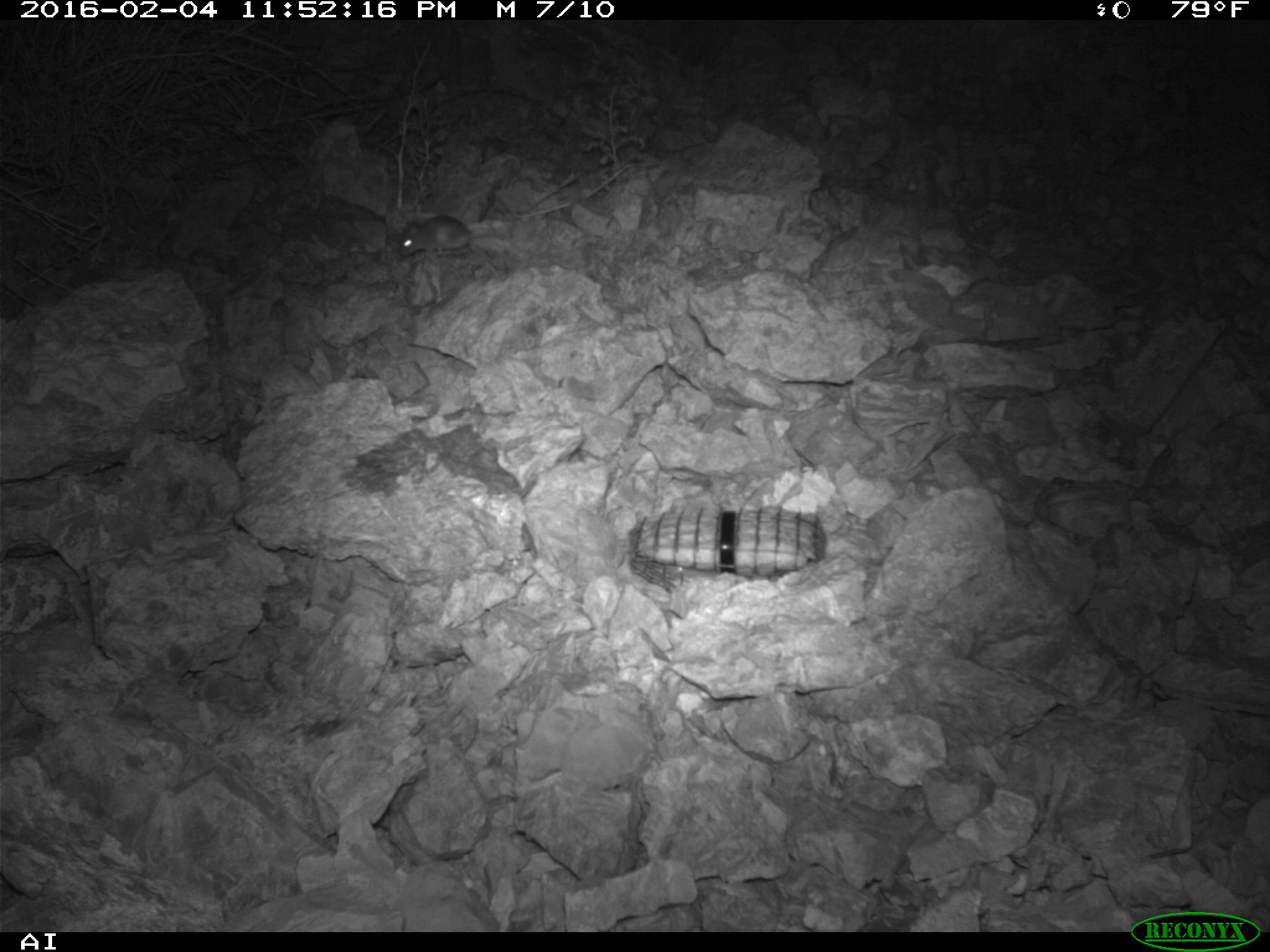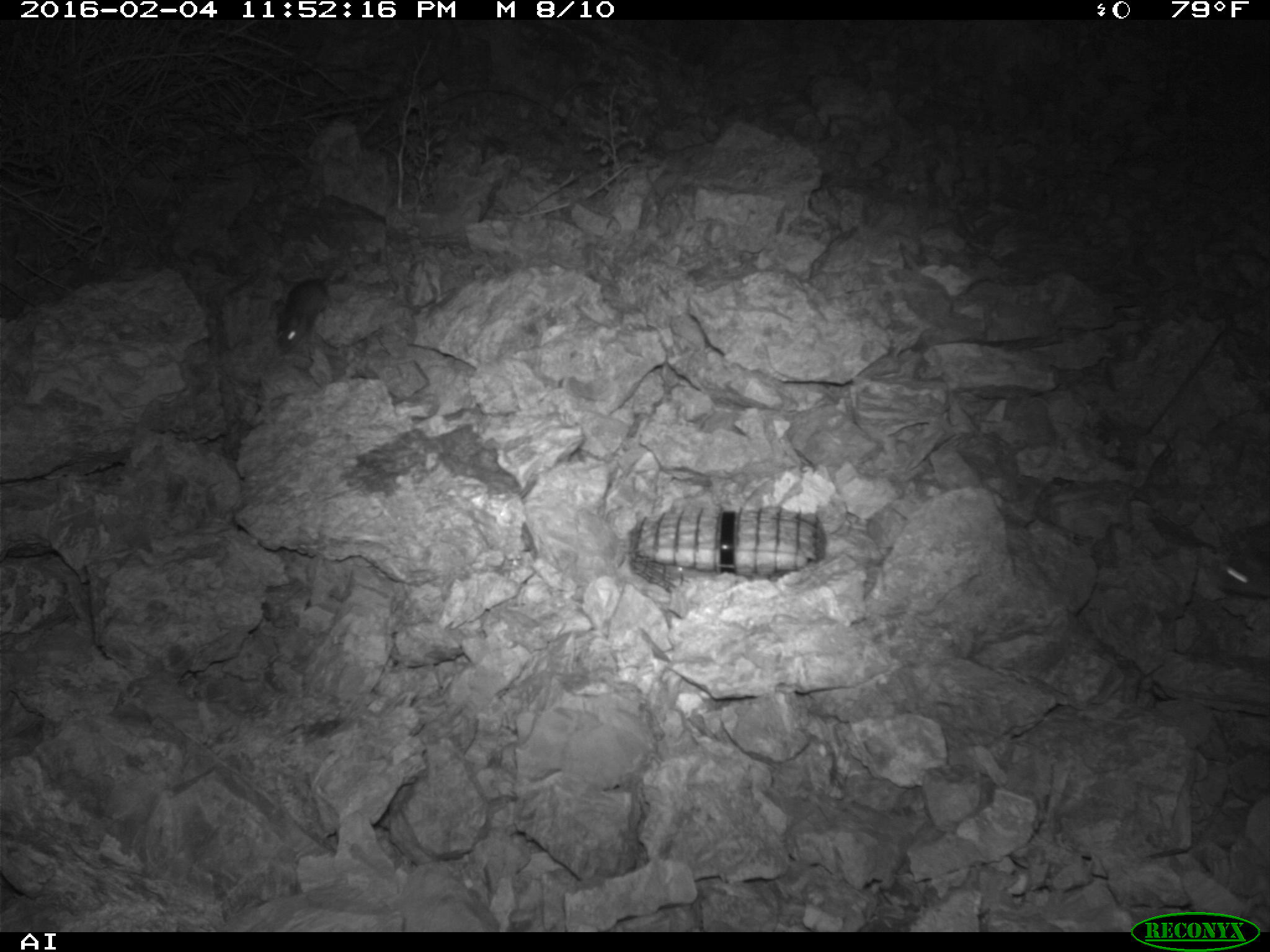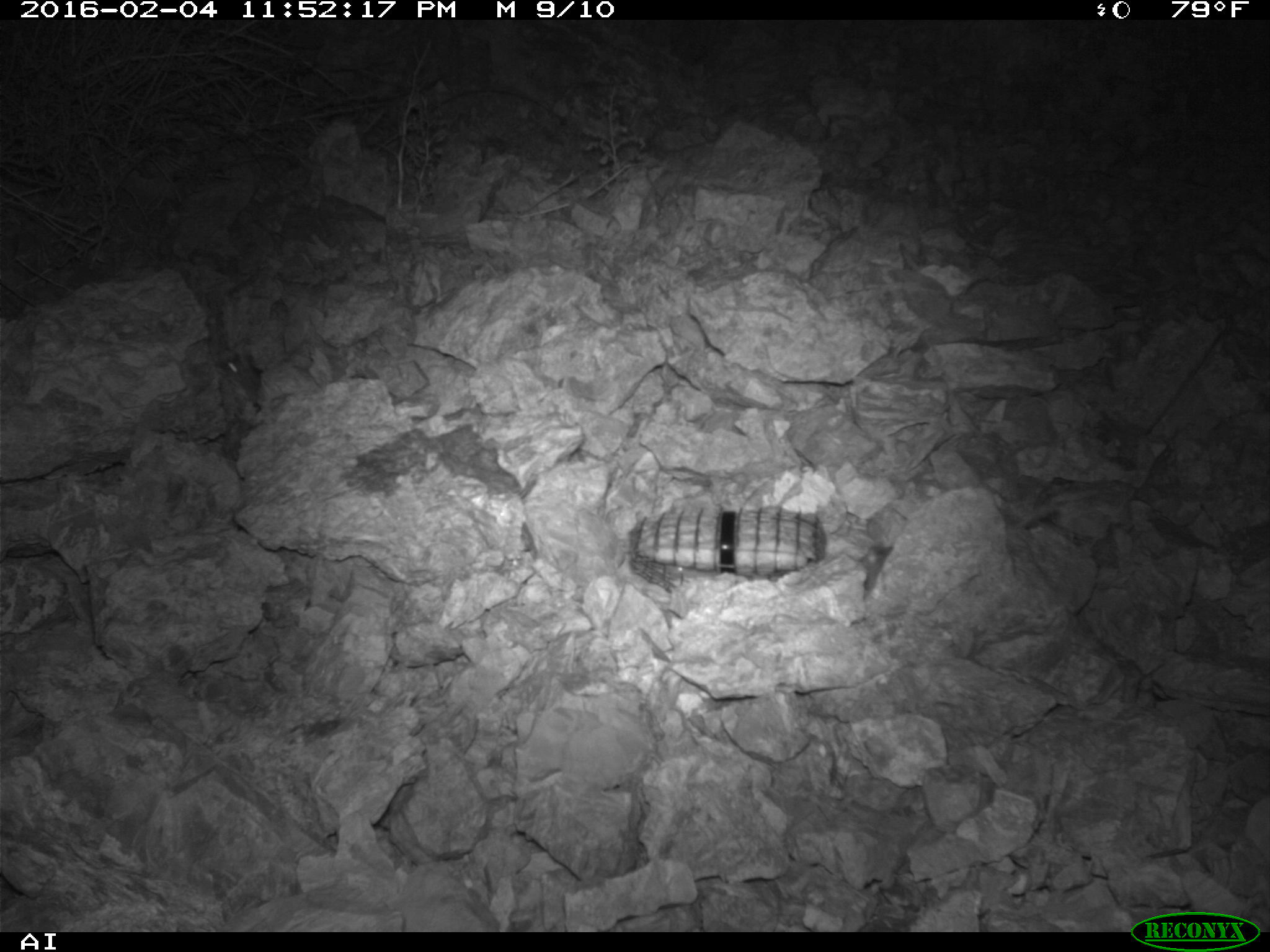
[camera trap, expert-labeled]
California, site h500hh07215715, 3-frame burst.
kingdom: Animalia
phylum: Chordata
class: Mammalia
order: Rodentia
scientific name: Rodentia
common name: rodent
Rodent (Rodentia).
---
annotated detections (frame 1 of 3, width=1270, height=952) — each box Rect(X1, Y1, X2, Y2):
rodent: Rect(398, 215, 506, 258)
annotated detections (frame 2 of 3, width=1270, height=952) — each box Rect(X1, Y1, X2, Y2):
rodent: Rect(275, 273, 347, 353); Rect(1216, 550, 1269, 597)